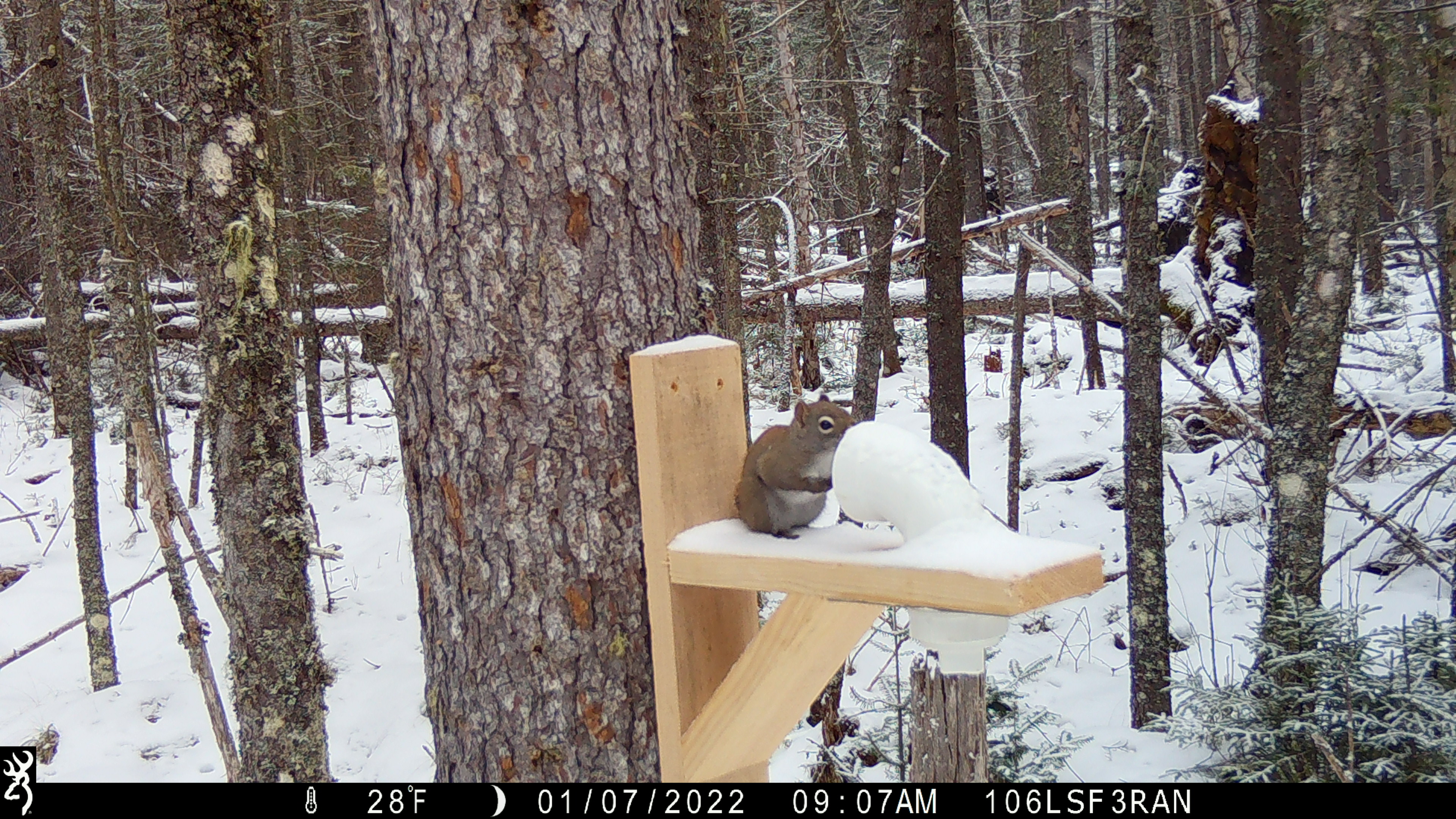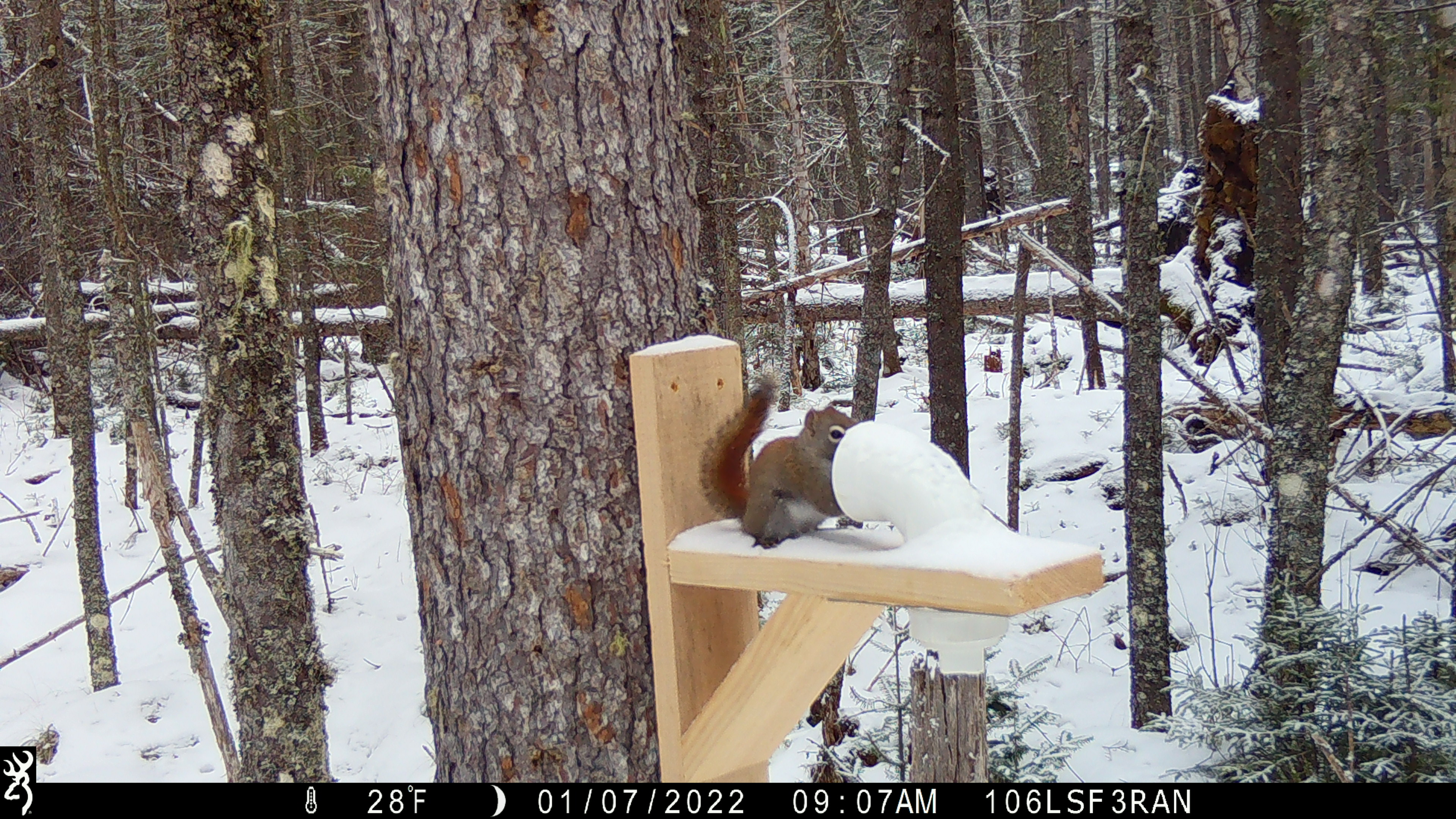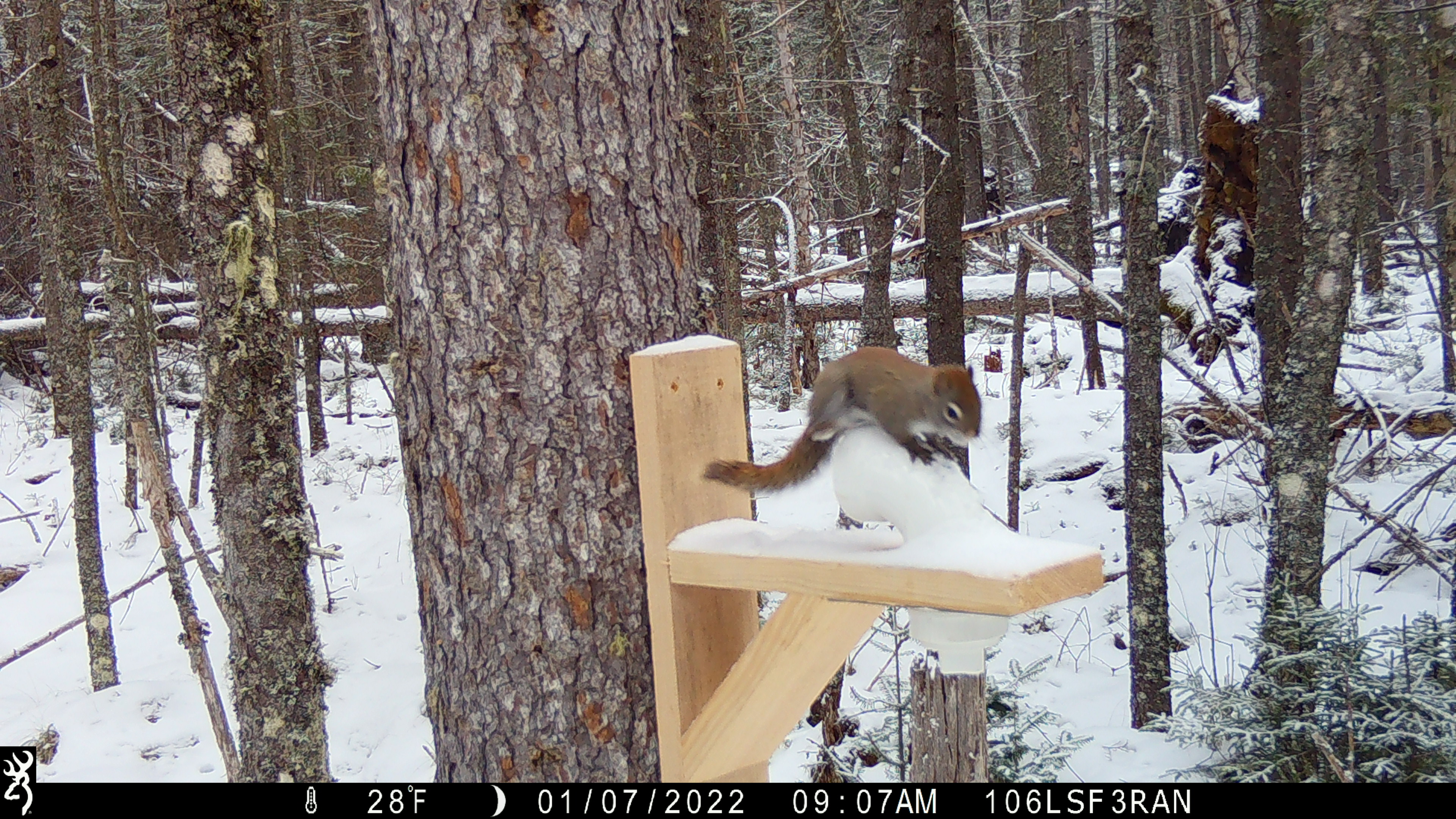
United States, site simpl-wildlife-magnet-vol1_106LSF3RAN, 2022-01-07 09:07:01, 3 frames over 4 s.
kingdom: Animalia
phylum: Chordata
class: Mammalia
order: Rodentia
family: Sciuridae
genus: Tamiasciurus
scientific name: Tamiasciurus hudsonicus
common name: red squirrel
Red squirrel (Tamiasciurus hudsonicus).